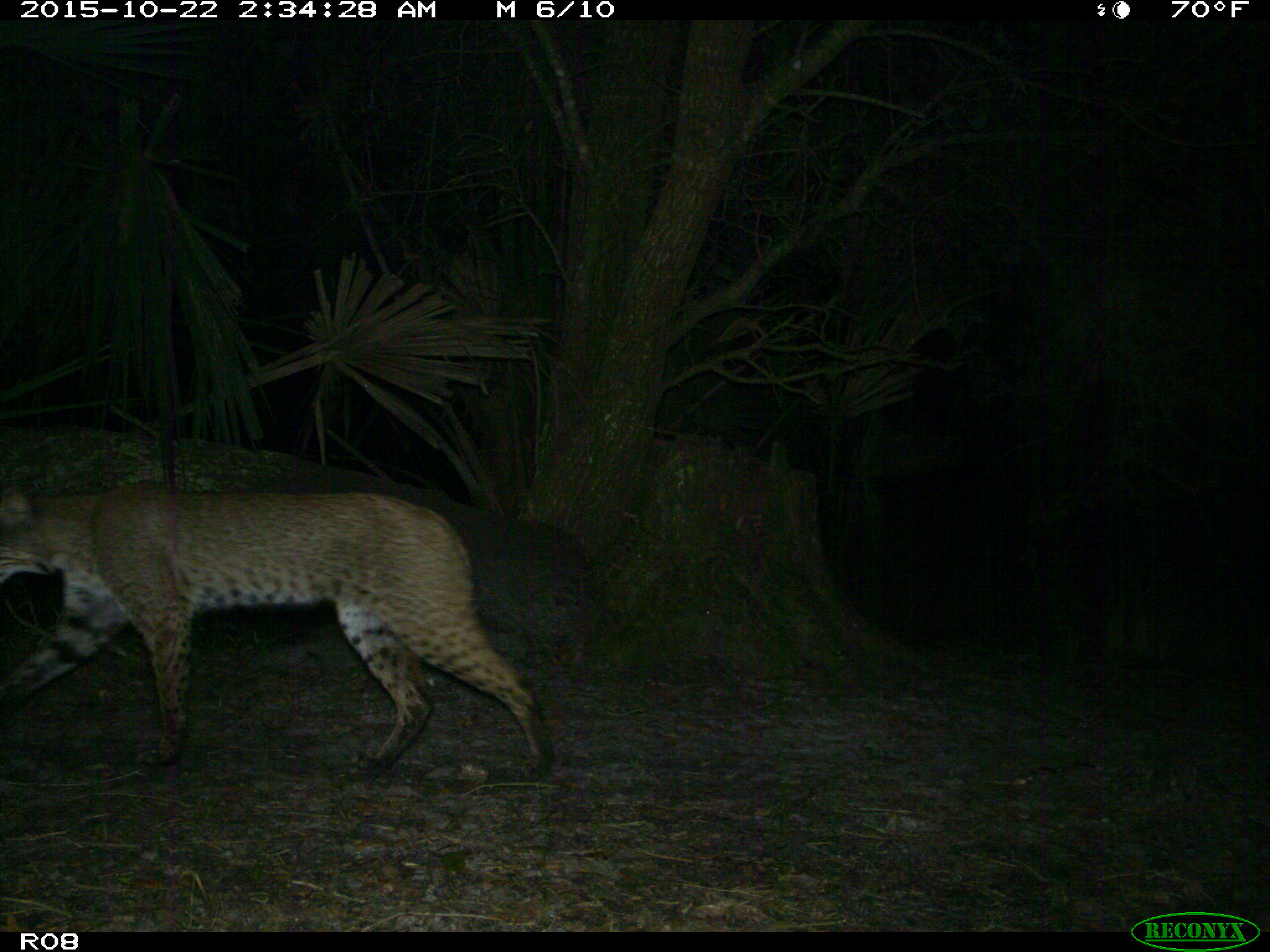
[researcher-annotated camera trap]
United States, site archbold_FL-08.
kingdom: Animalia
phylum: Chordata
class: Mammalia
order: Carnivora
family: Felidae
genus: Lynx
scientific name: Lynx rufus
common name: bobcat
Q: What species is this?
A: Lynx rufus (bobcat).